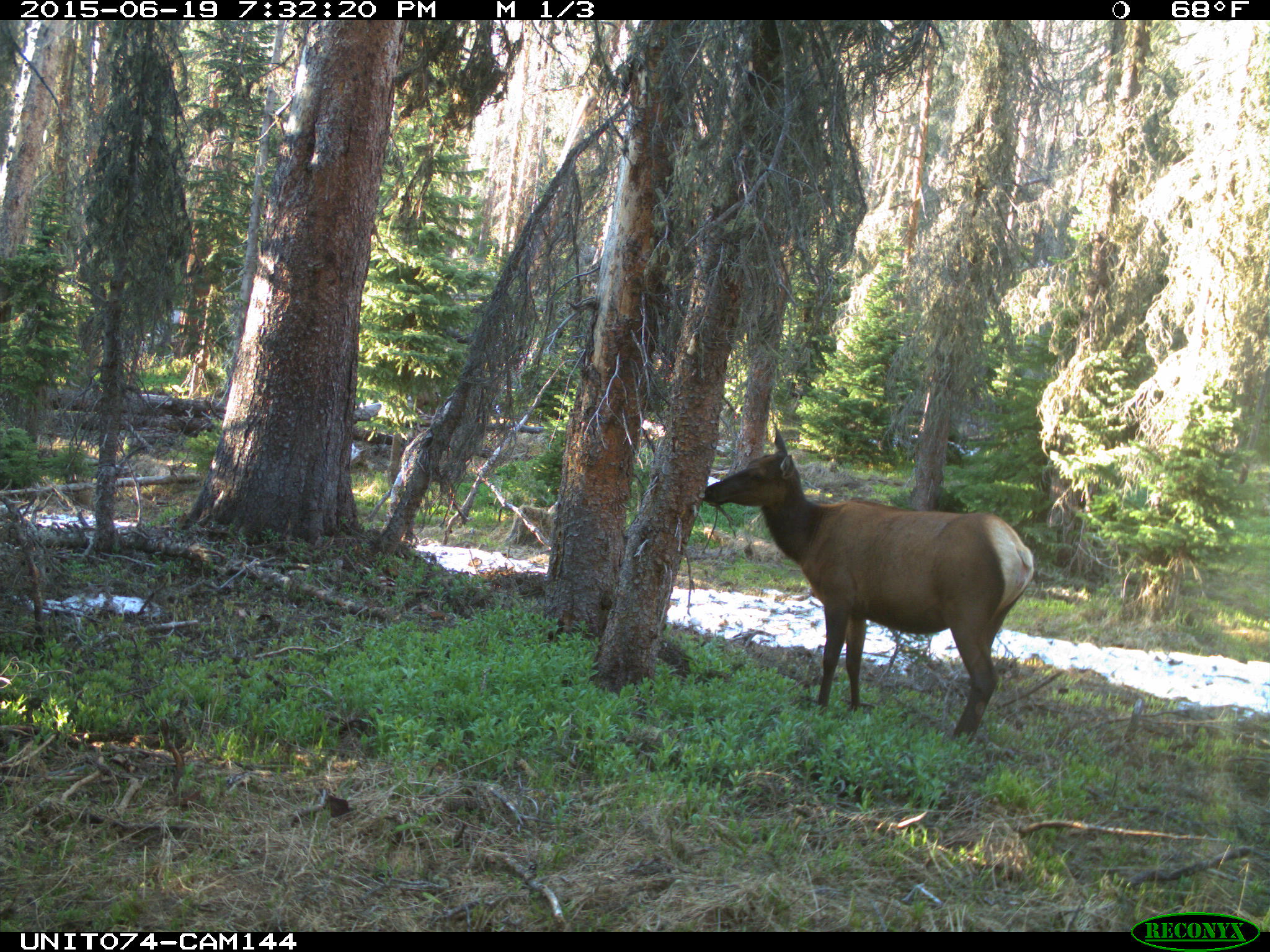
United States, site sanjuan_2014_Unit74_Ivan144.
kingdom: Animalia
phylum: Chordata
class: Mammalia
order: Artiodactyla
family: Cervidae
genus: Cervus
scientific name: Cervus elaphus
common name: red deer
Cervus elaphus (red deer).